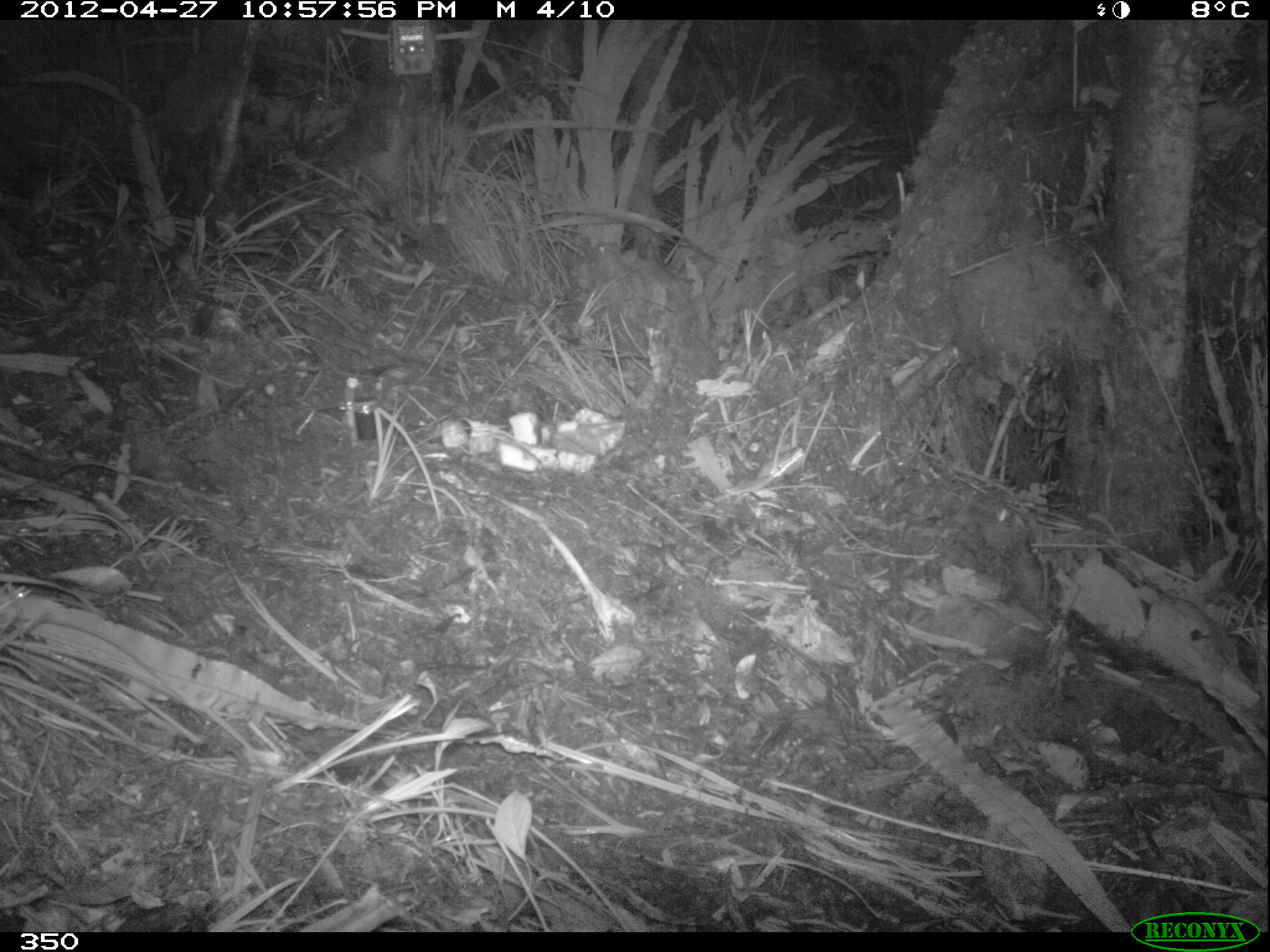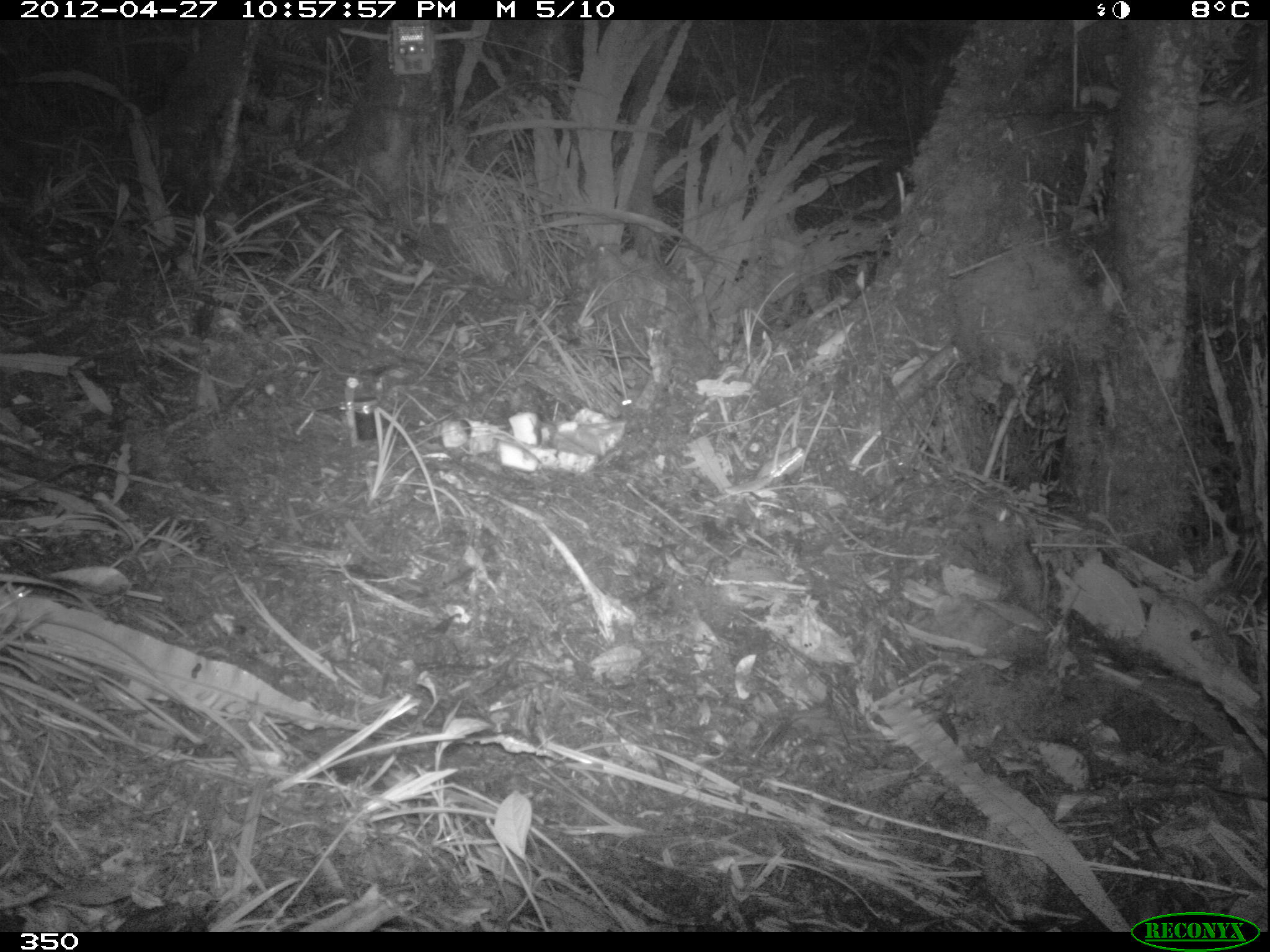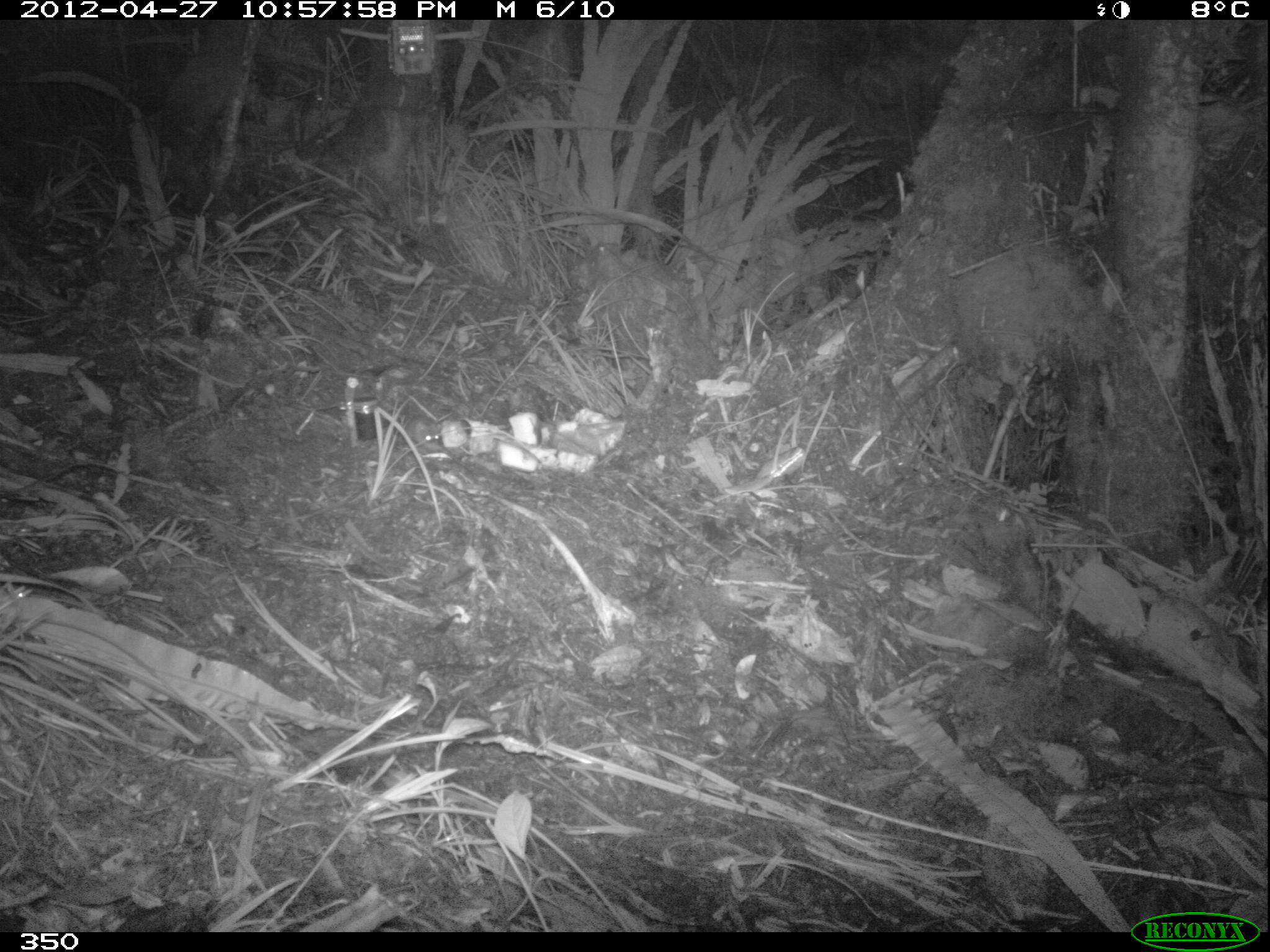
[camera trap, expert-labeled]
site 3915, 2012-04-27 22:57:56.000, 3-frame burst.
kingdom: Animalia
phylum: Chordata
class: Mammalia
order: Rodentia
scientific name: Rodentia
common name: rodents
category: unknown rodent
Unknown rodent (rodents) (Rodentia).